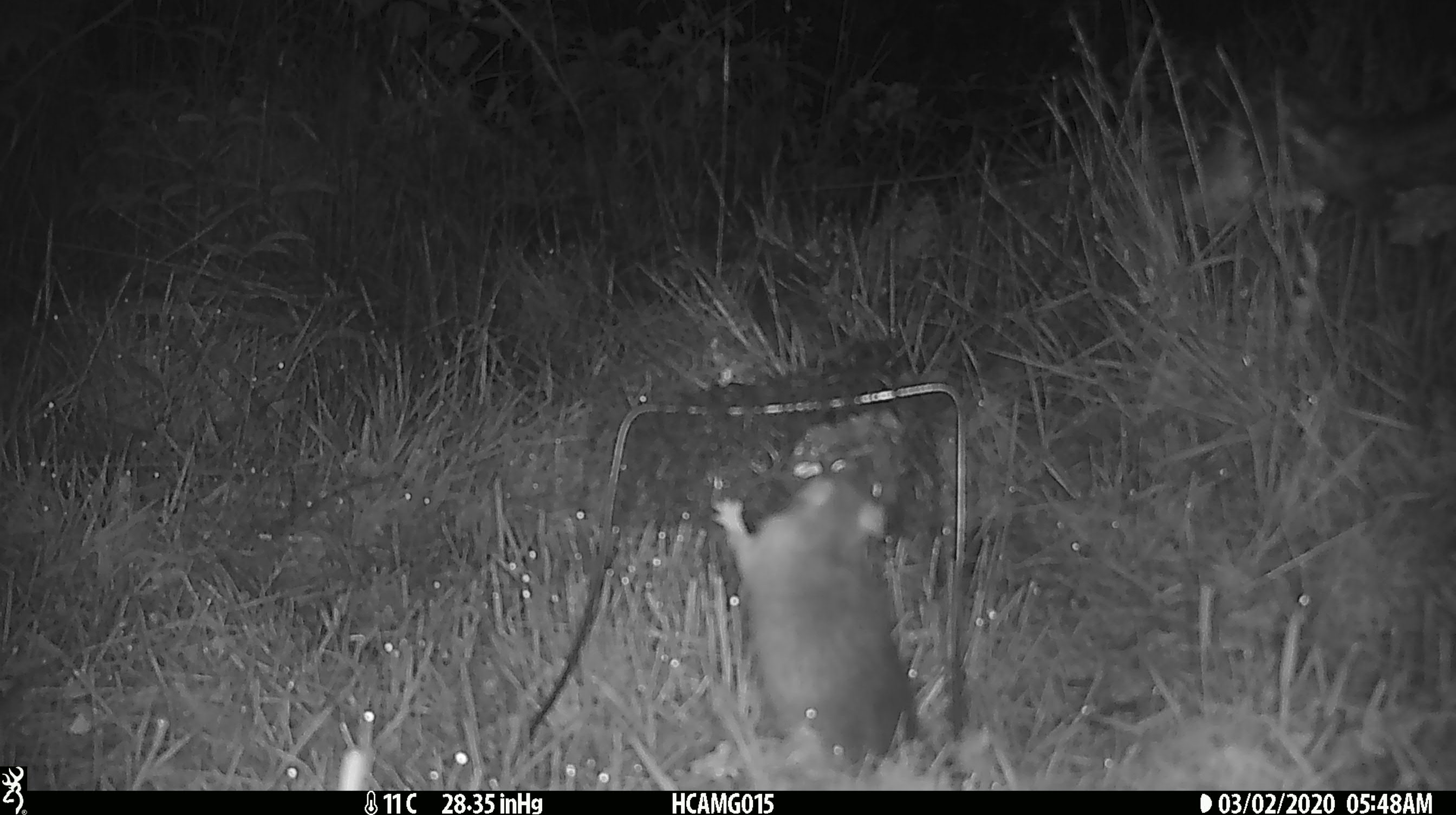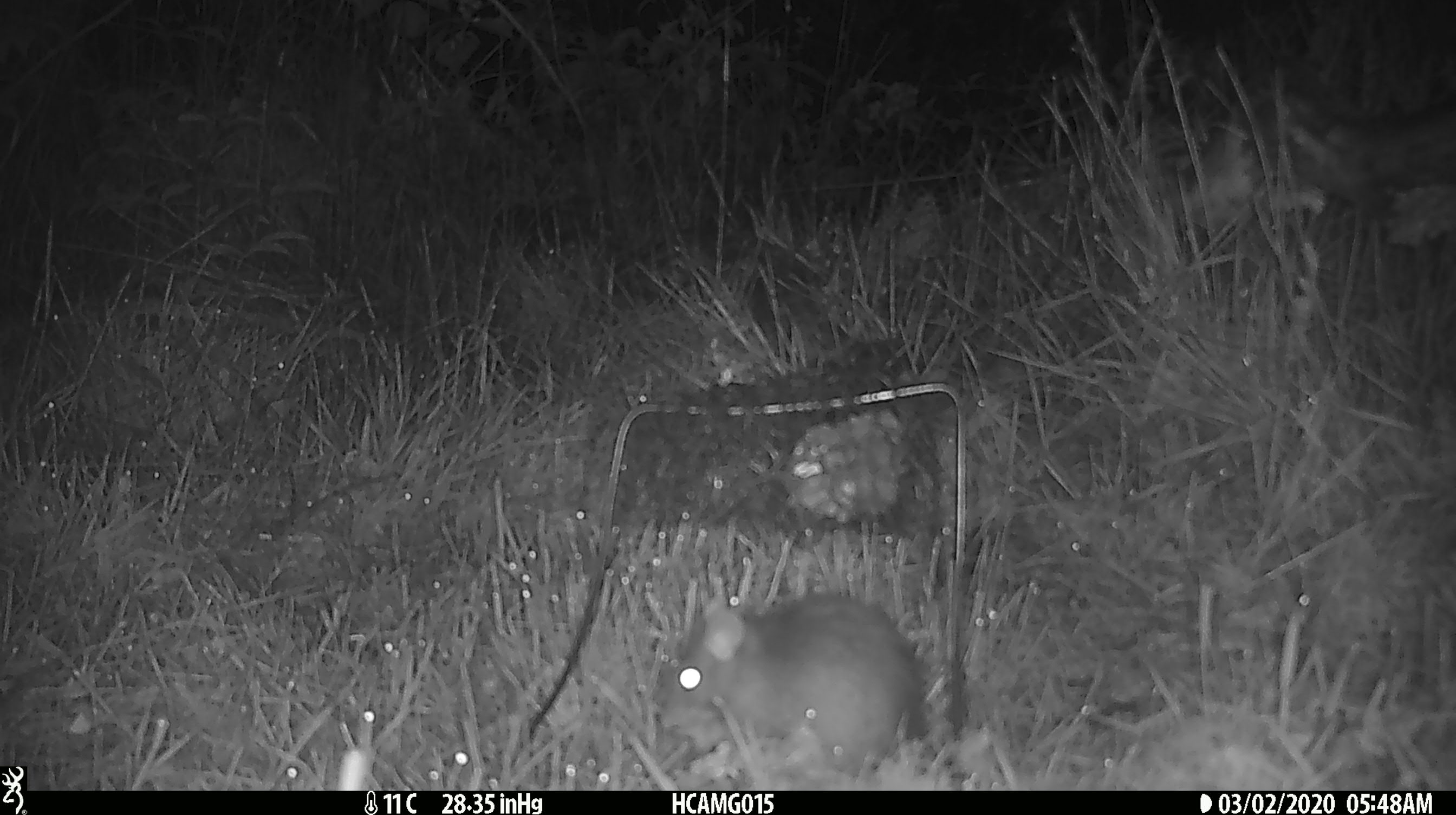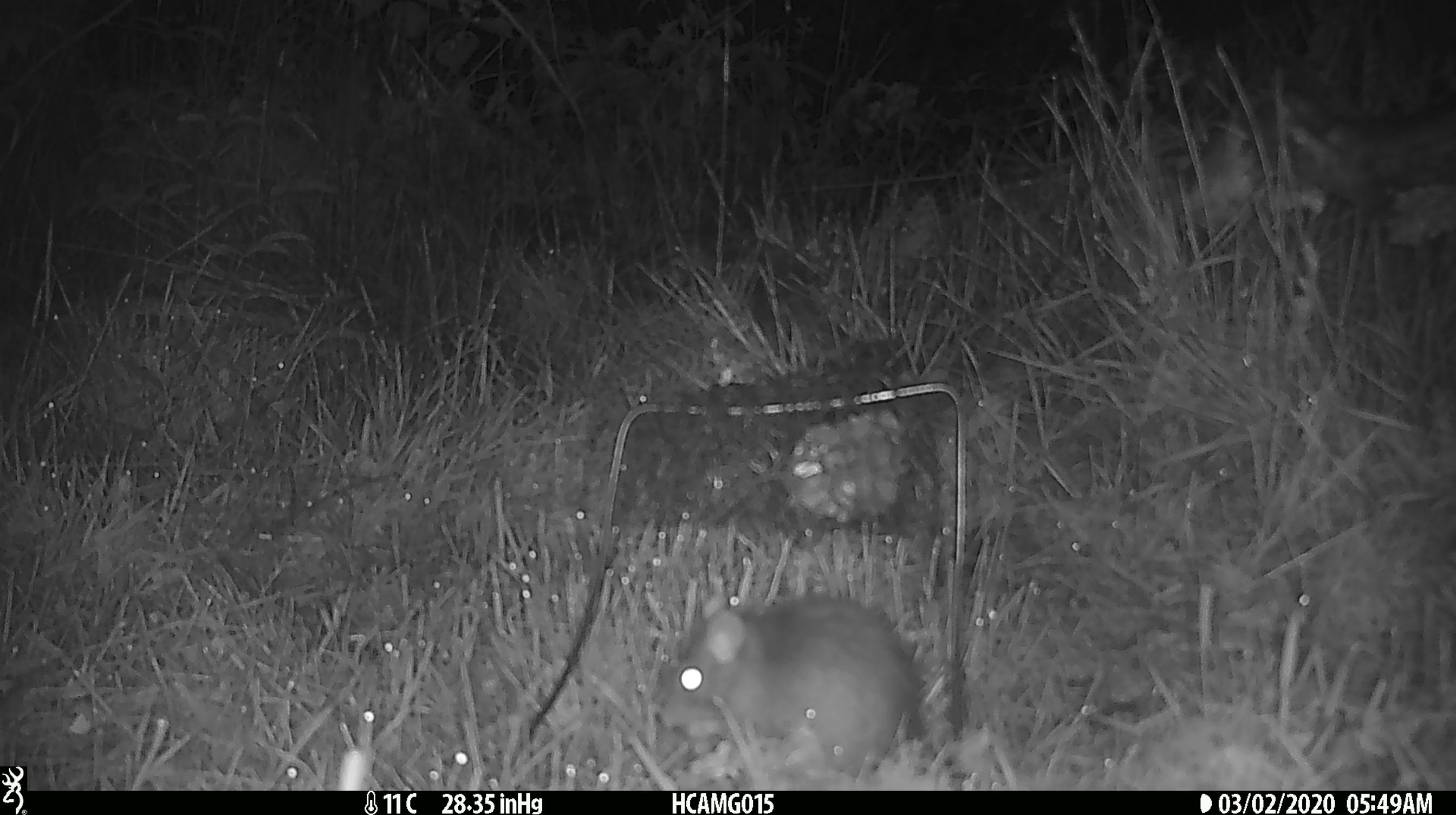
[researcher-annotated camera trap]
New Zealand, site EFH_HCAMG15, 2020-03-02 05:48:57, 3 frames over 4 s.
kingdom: Animalia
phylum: Chordata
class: Mammalia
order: Rodentia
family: Muridae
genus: Rattus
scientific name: Rattus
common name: rat